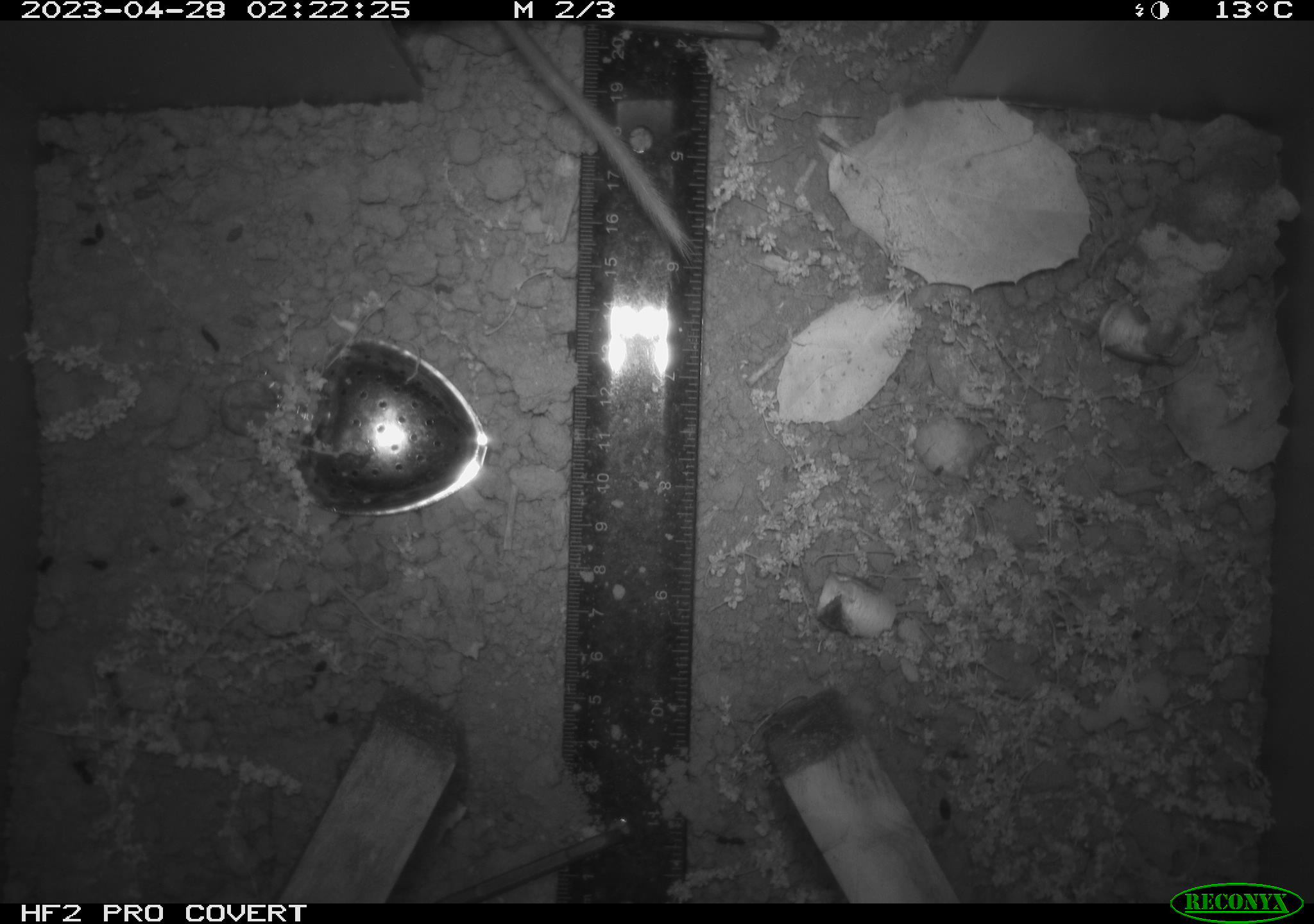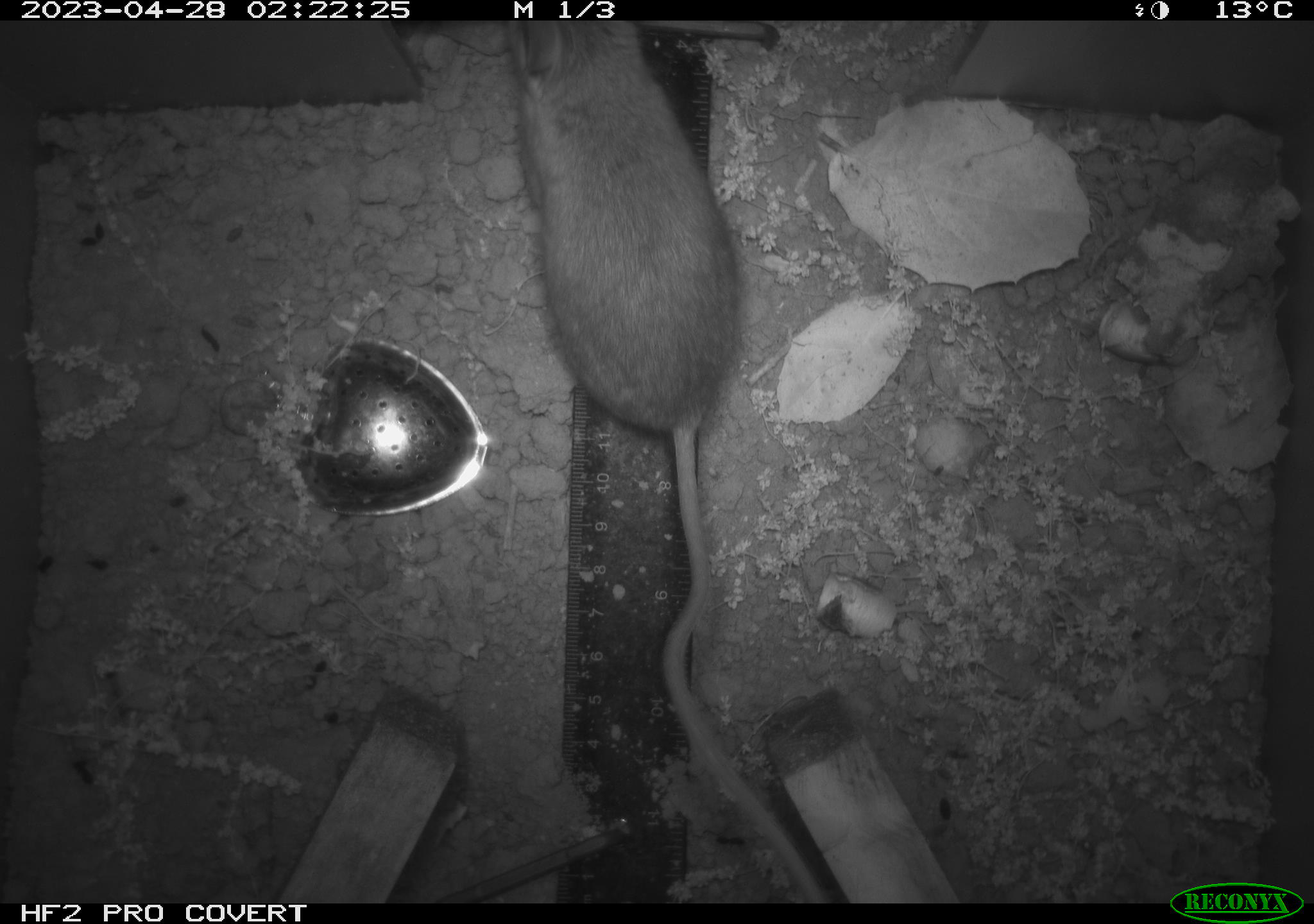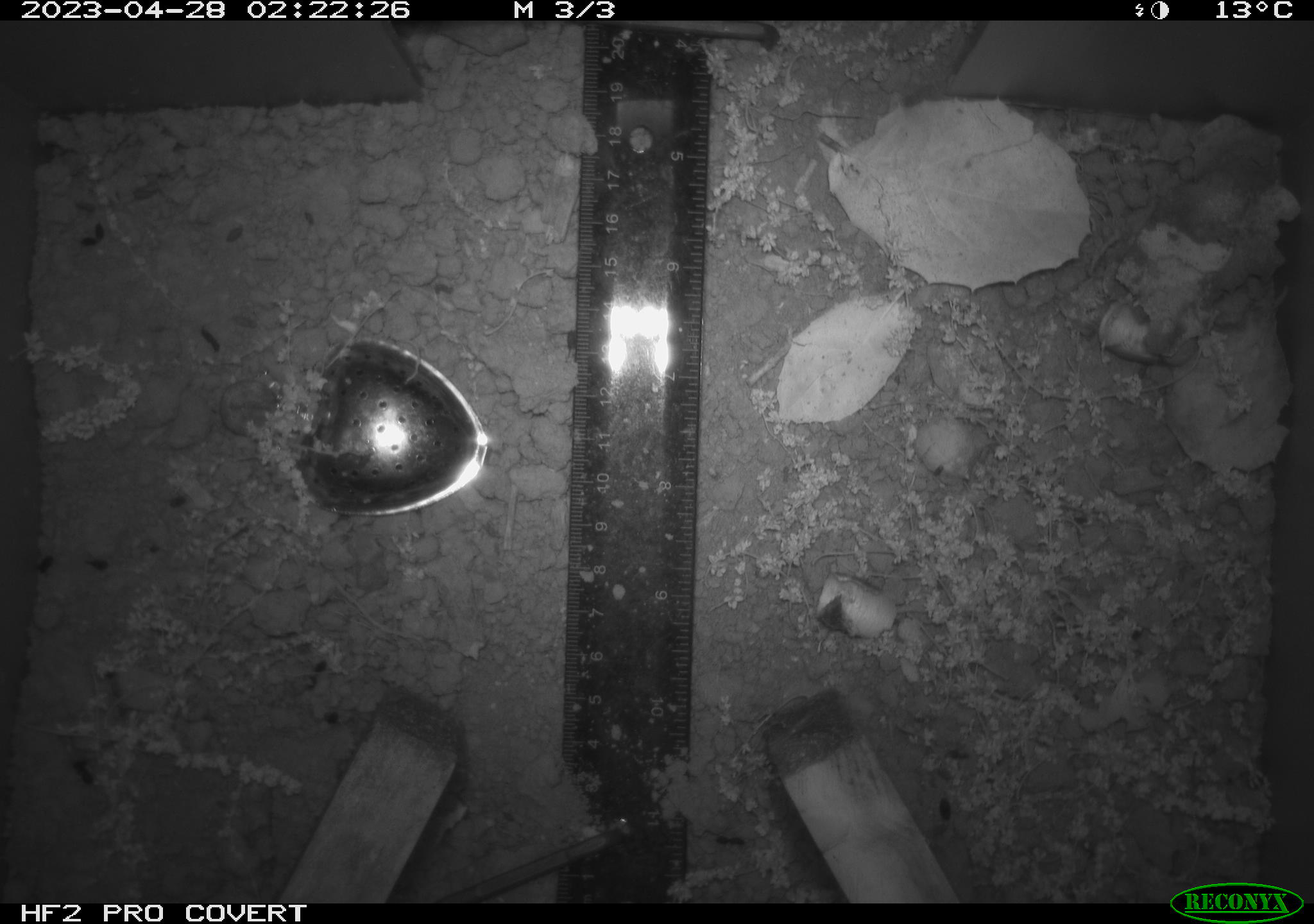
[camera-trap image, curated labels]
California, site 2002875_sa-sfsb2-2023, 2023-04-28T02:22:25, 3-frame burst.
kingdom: Animalia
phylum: Chordata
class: Mammalia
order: Rodentia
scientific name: Rodentia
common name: mouse species